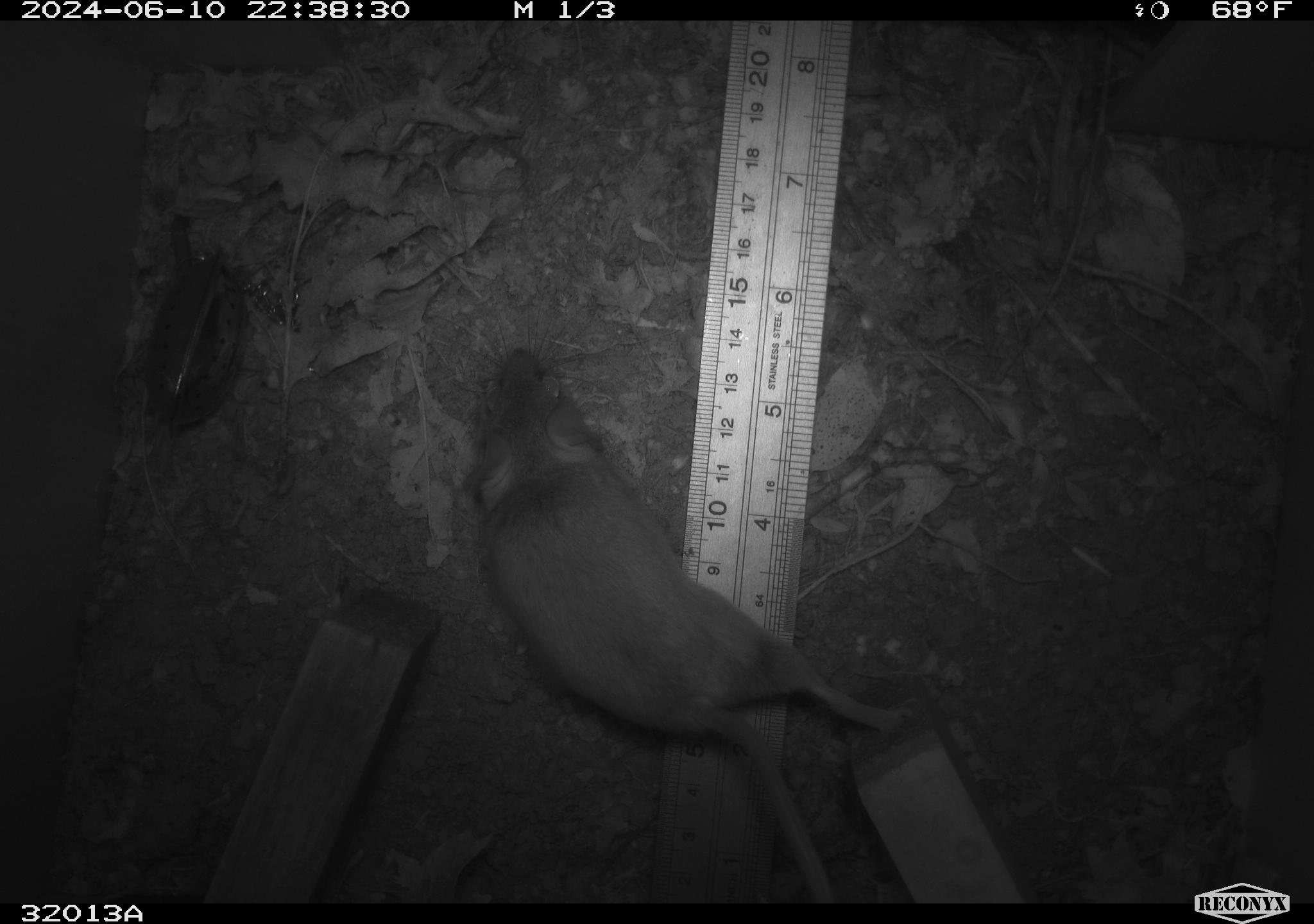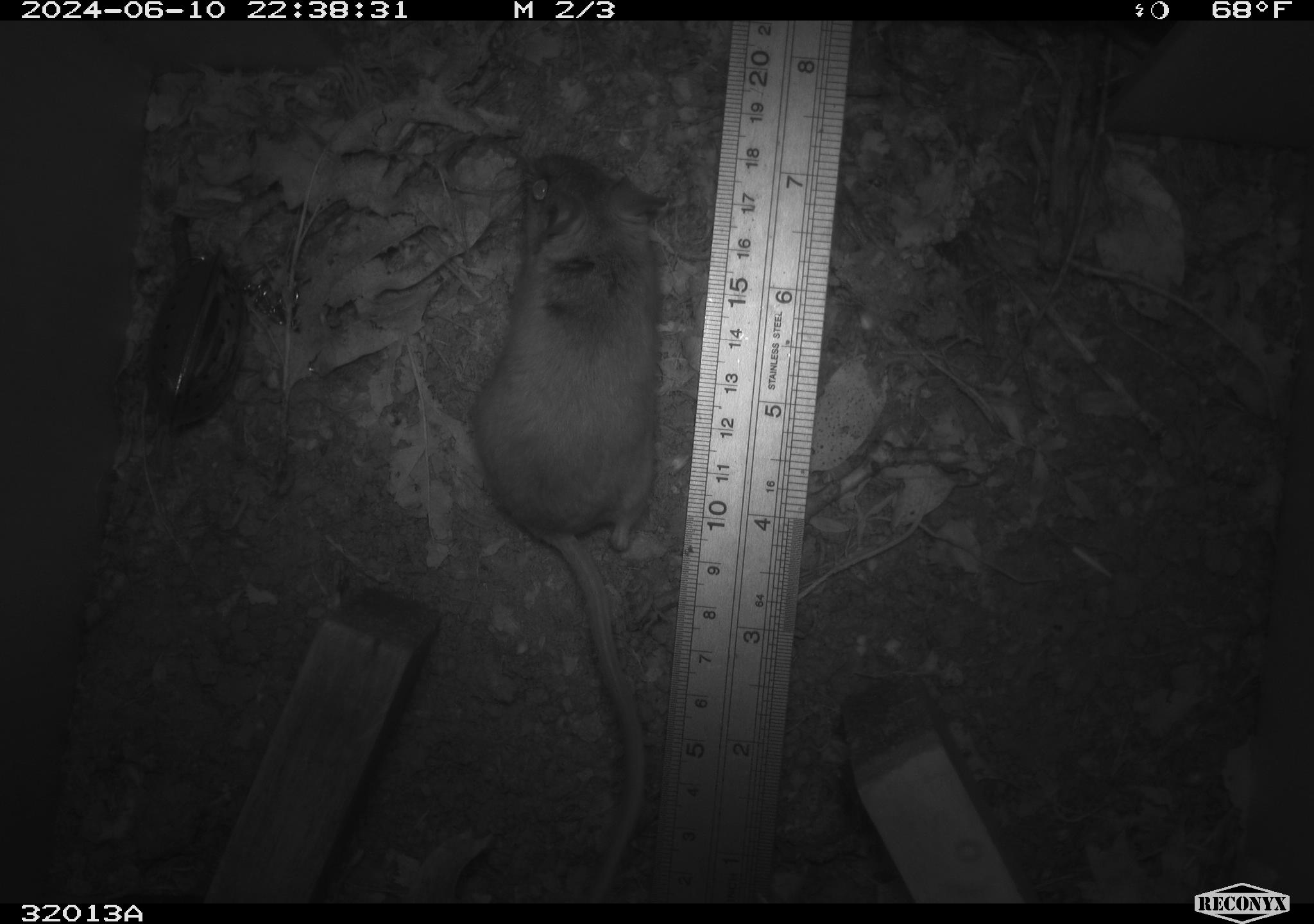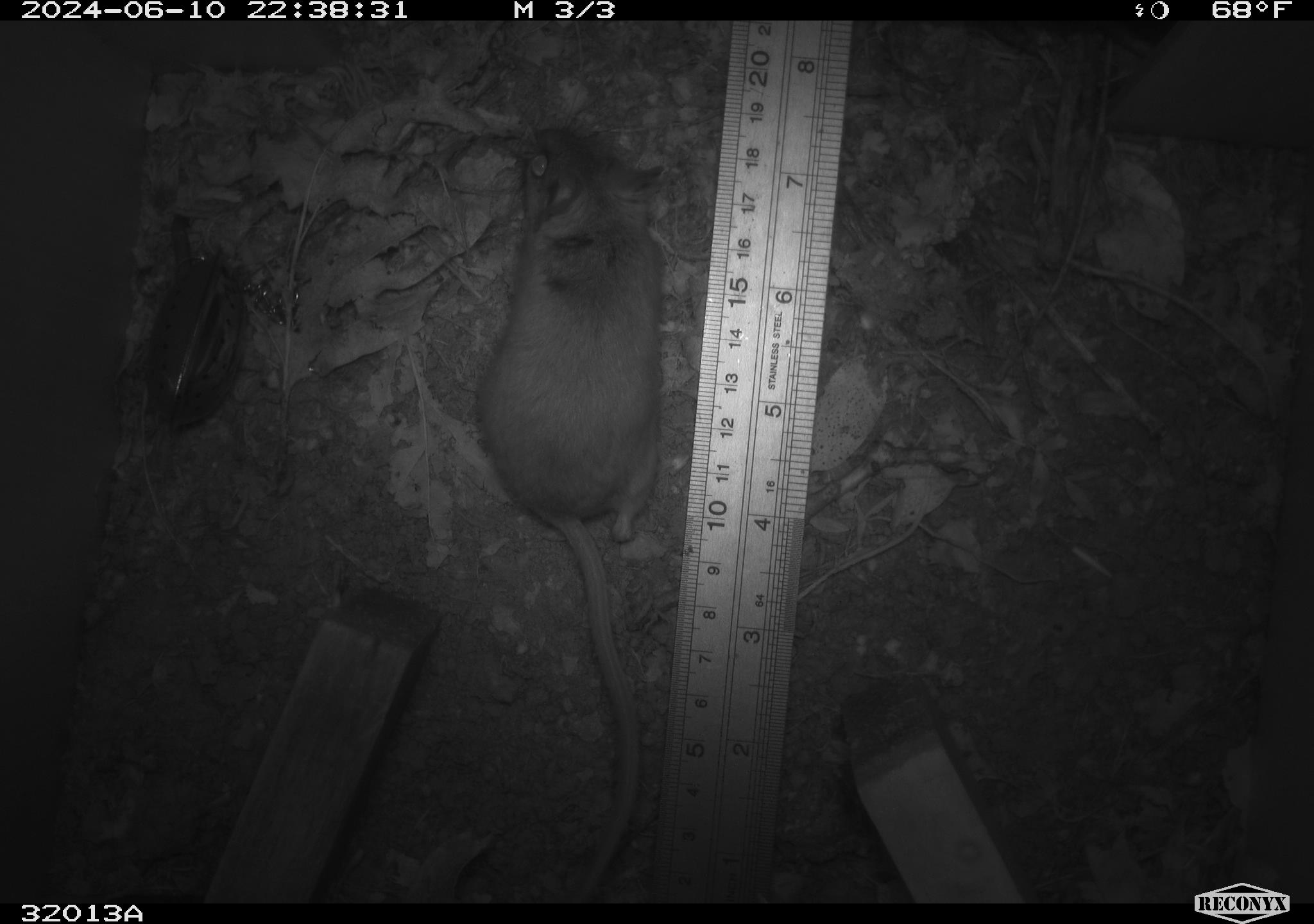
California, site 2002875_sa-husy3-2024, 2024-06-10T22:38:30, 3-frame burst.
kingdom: Animalia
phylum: Chordata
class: Mammalia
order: Rodentia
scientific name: Rodentia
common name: rodent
Rodent (Rodentia).